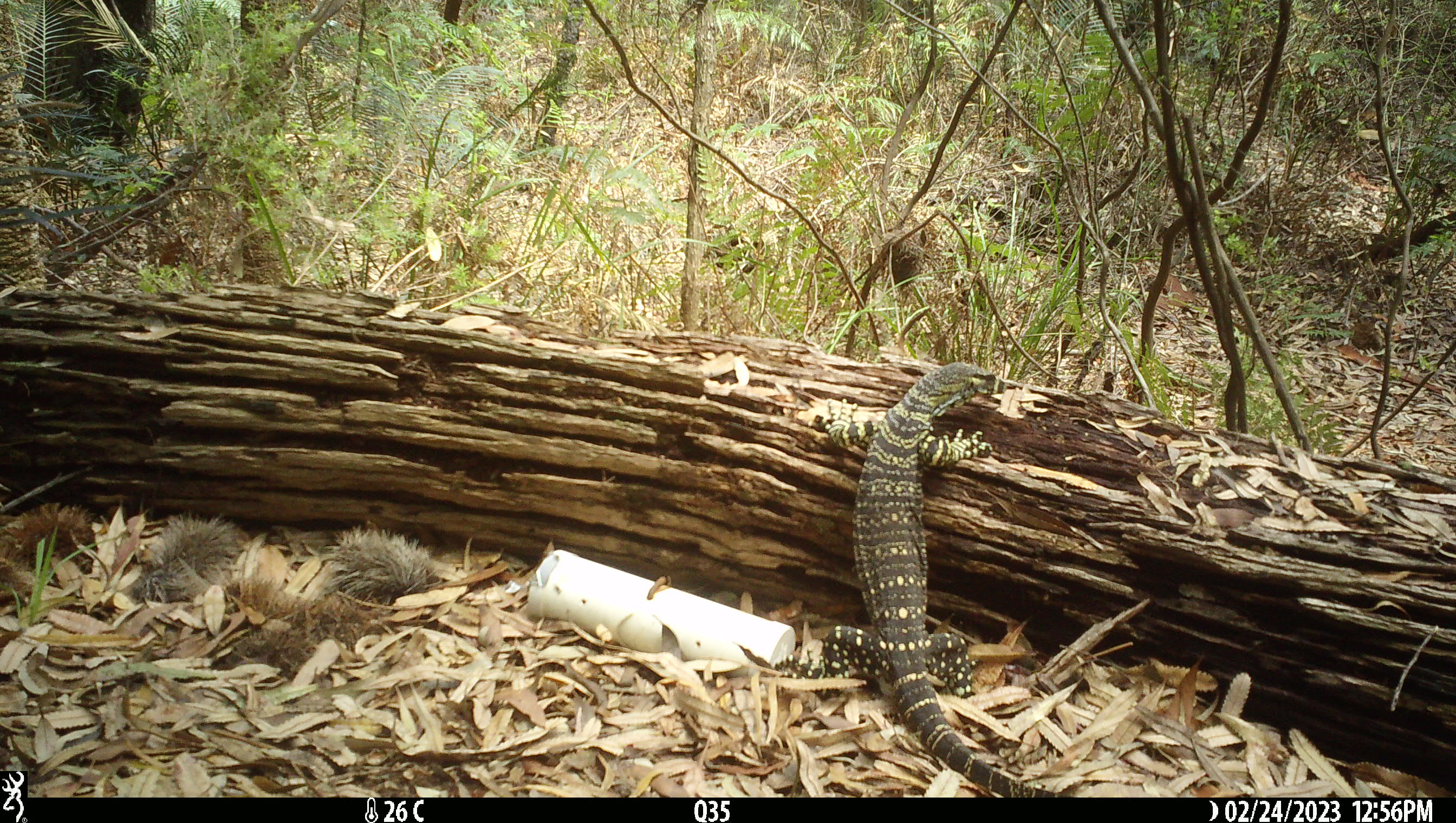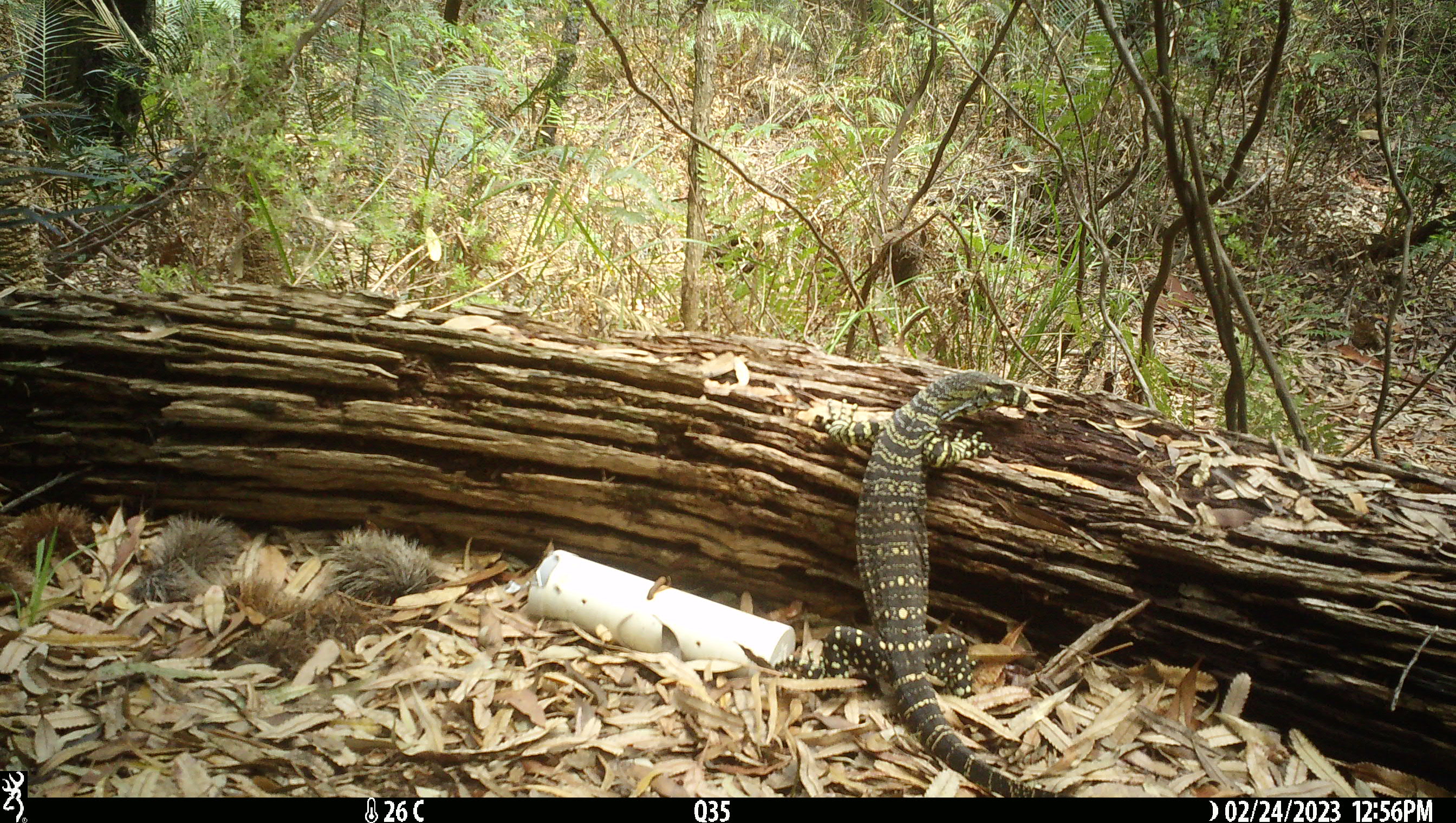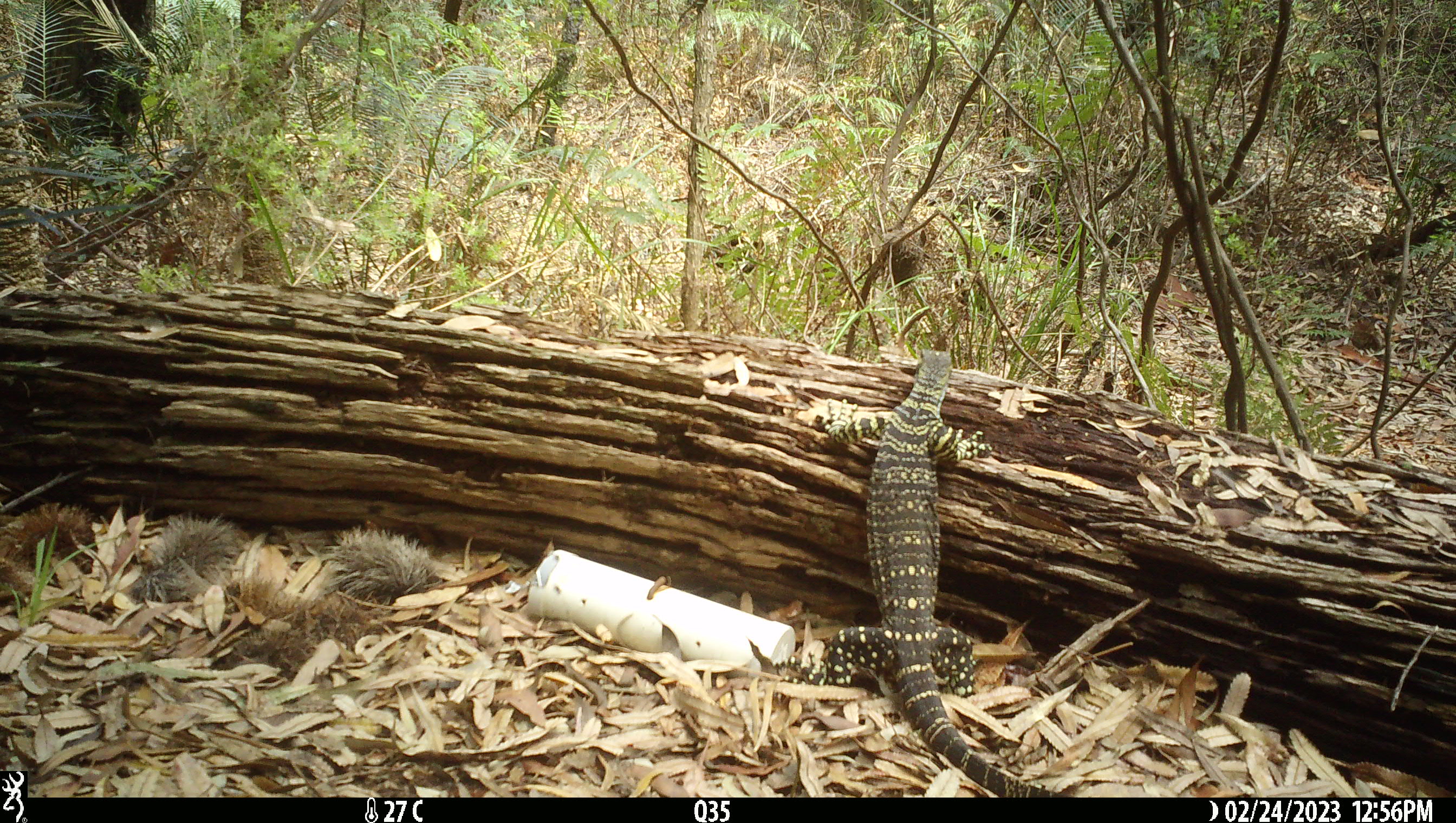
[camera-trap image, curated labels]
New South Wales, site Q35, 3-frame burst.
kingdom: Animalia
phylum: Chordata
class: Reptilia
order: Squamata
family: Varanidae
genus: Varanus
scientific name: Varanus varius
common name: lace monitor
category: goanna